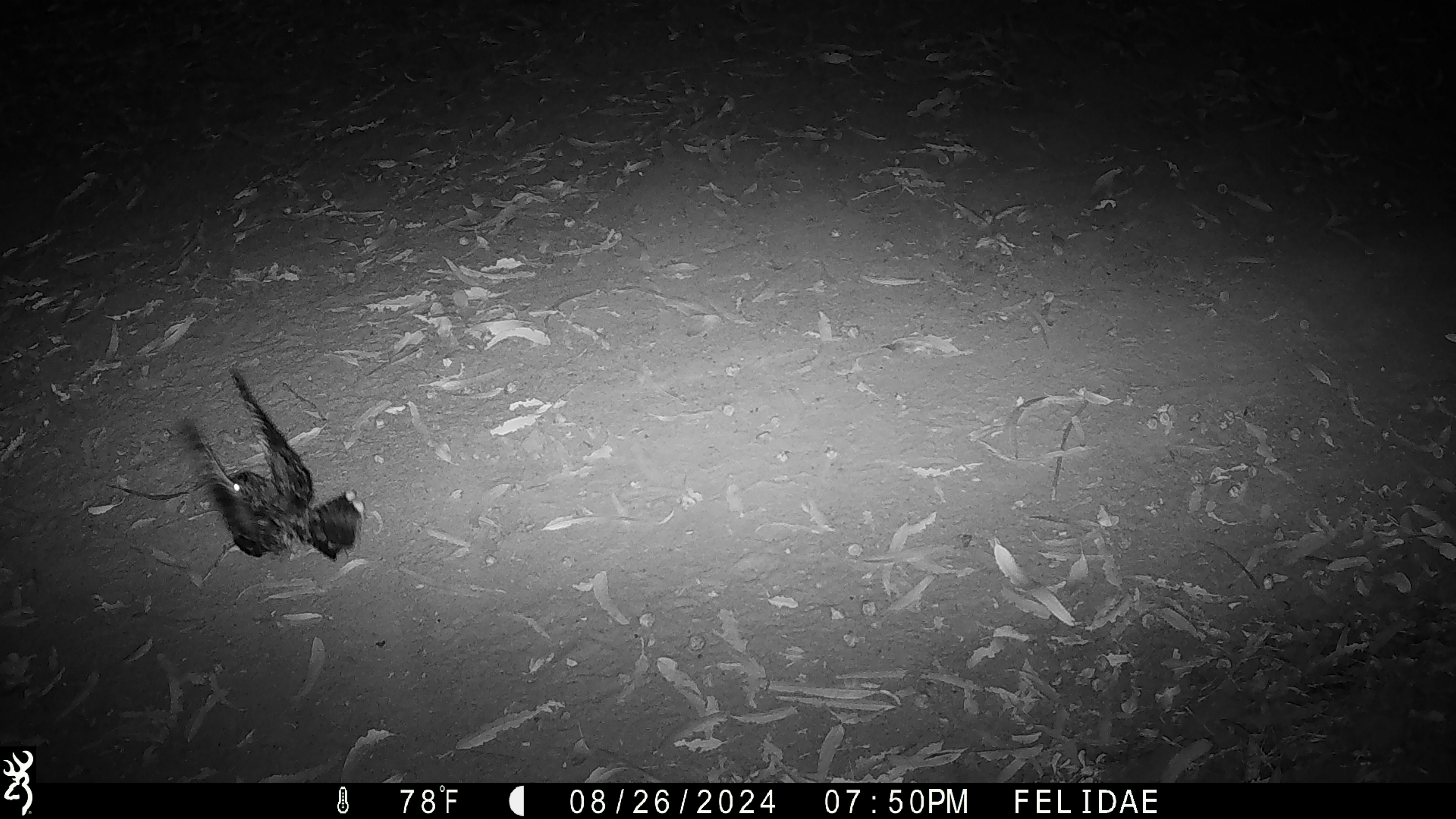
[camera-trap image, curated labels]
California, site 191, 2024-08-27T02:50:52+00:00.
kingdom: Animalia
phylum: Chordata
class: Aves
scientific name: Aves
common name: bird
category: unknown bird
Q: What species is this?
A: Unknown bird (bird) (Aves).